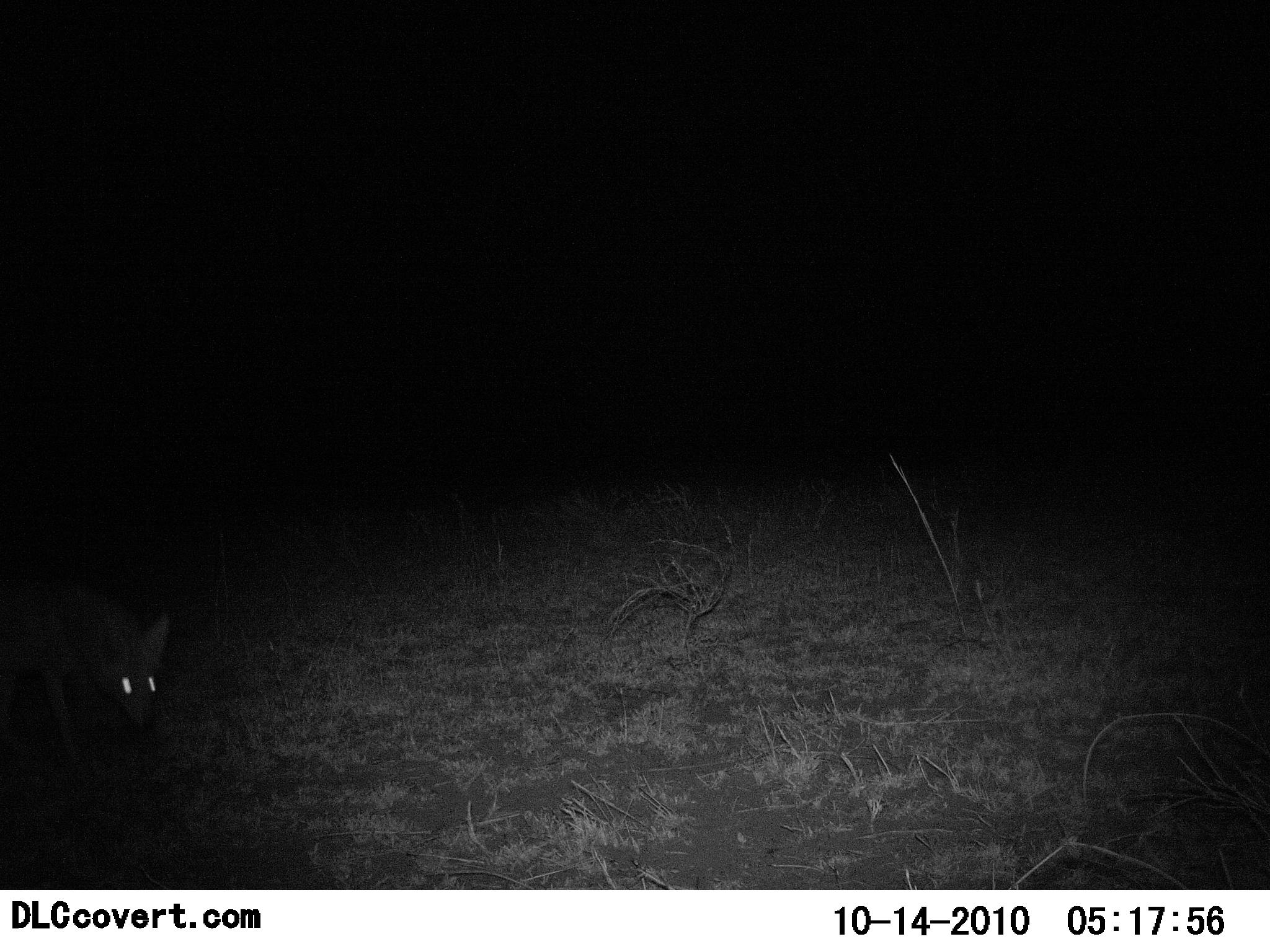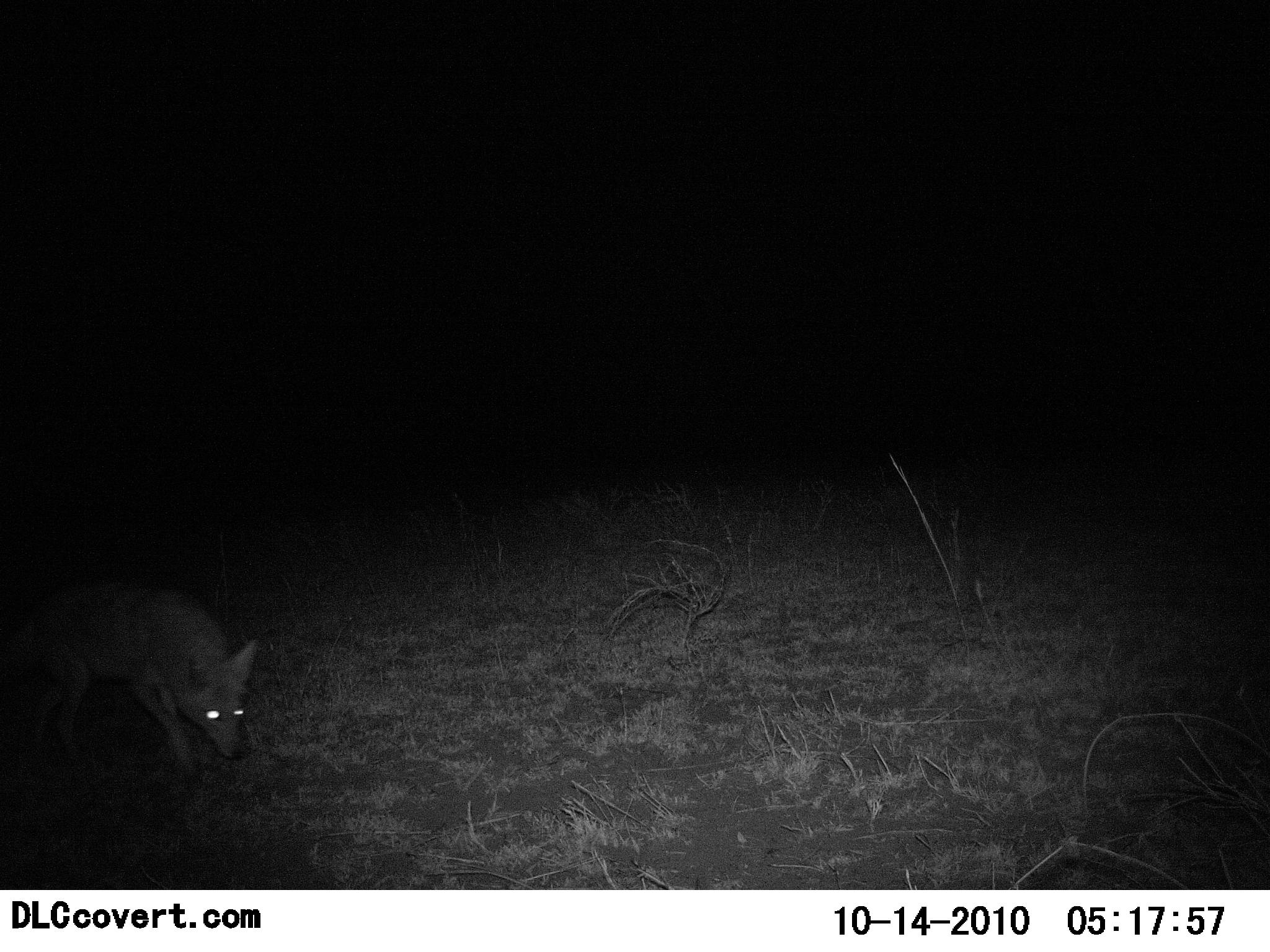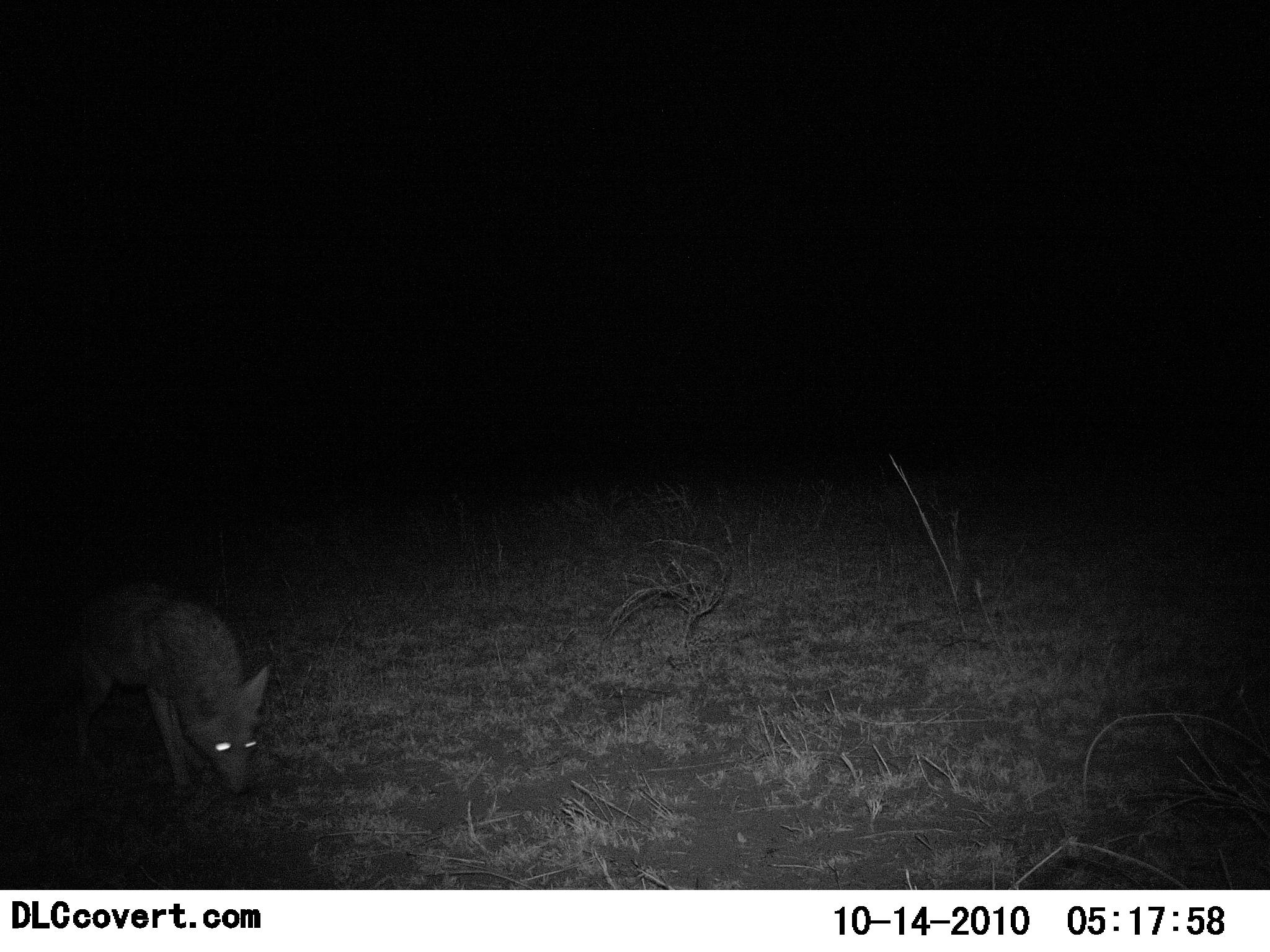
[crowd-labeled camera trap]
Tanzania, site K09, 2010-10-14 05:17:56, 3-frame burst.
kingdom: Animalia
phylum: Chordata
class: Mammalia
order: Carnivora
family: Canidae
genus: Lupulella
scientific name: Lupulella mesomelas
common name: black-backed jackal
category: jackal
Jackal (black-backed jackal) (Lupulella mesomelas), count 1. Behavior (volunteer vote fractions): standing 0%, resting 0%, moving 100%, interacting 0%. Young present (vote fraction): 0%. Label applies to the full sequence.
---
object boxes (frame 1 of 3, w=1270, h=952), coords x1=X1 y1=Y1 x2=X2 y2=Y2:
animal: x1=0 y1=566 x2=173 y2=776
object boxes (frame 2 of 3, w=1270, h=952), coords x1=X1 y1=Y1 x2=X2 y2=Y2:
animal: x1=2 y1=575 x2=262 y2=801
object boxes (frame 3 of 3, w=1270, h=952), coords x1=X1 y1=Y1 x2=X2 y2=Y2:
animal: x1=54 y1=577 x2=267 y2=810